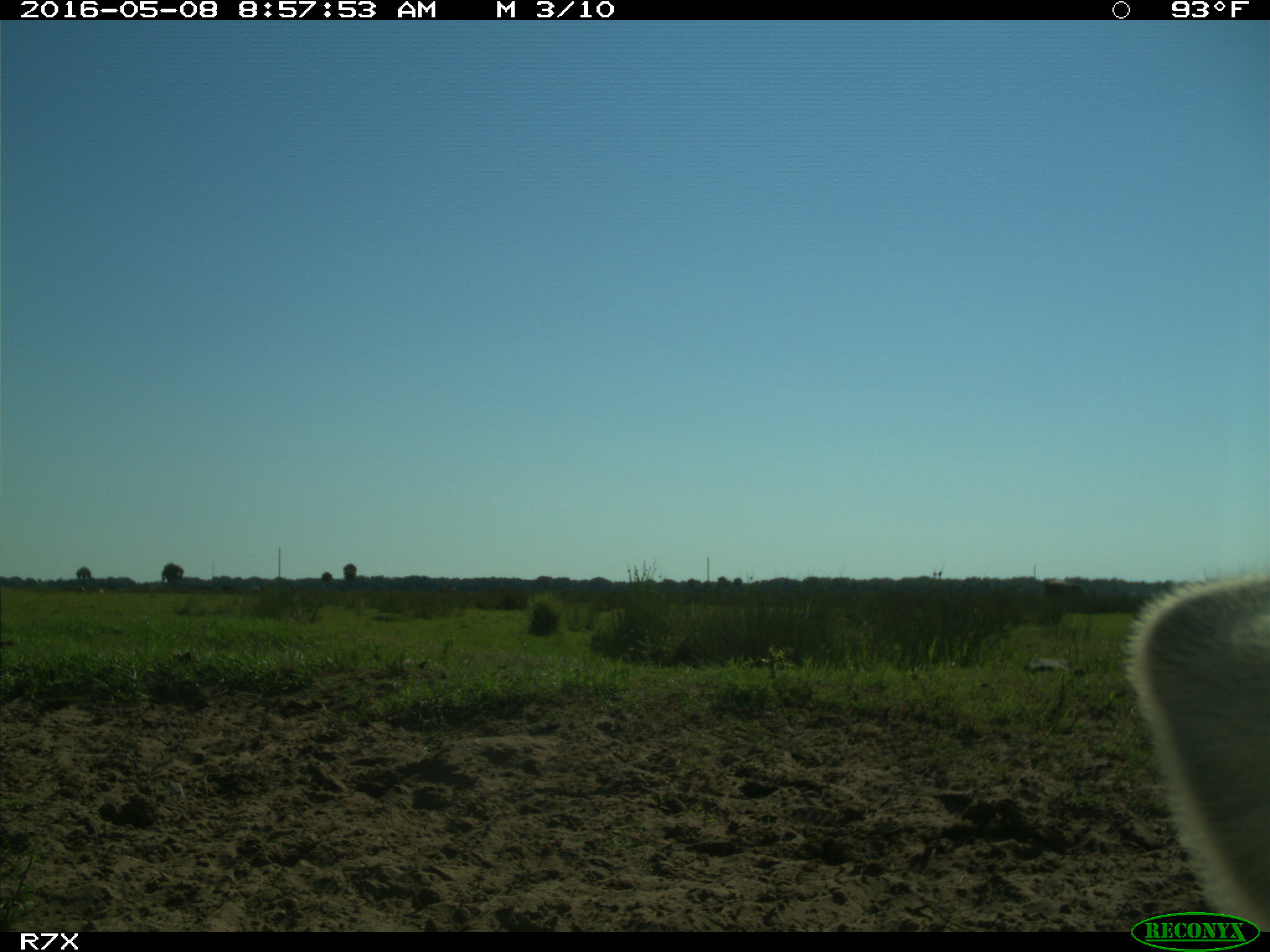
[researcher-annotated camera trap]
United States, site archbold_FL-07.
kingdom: Animalia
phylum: Chordata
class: Mammalia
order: Artiodactyla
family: Bovidae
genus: Bos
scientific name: Bos taurus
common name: domestic cow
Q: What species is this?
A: Bos taurus (domestic cow).